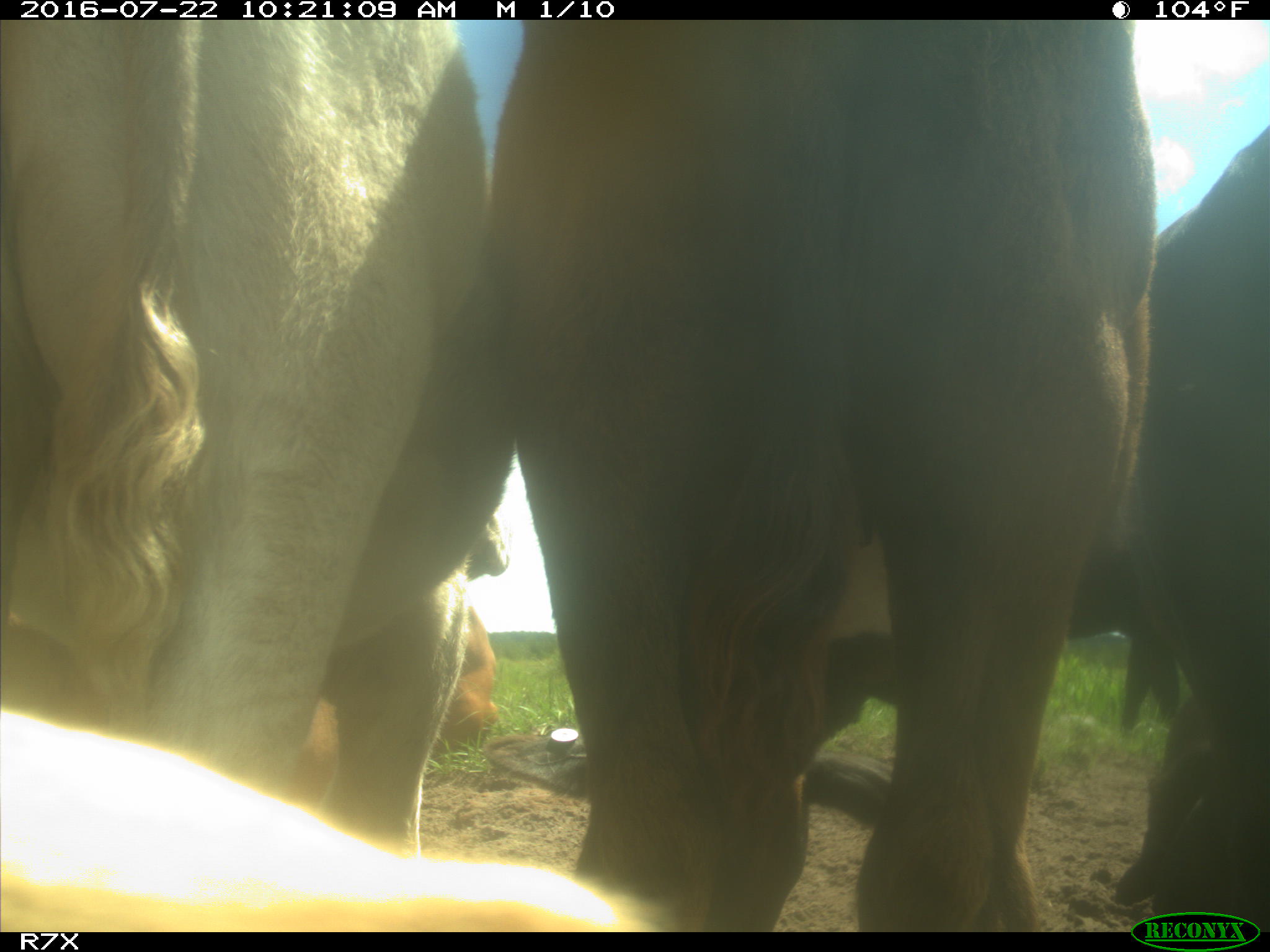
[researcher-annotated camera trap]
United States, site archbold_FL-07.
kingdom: Animalia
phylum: Chordata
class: Mammalia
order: Artiodactyla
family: Bovidae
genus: Bos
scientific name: Bos taurus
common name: domestic cow